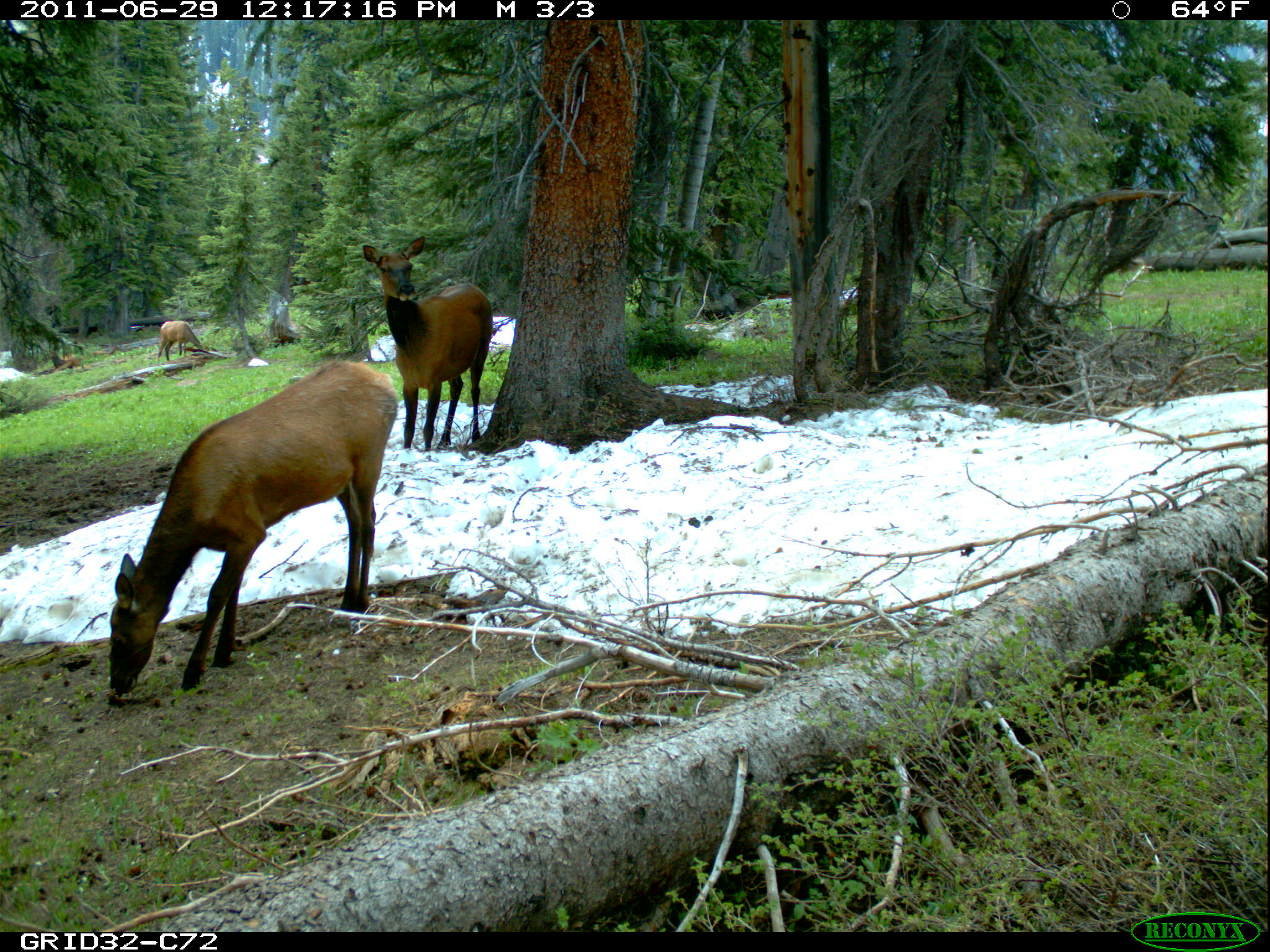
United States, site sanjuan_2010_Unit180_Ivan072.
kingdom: Animalia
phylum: Chordata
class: Mammalia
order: Artiodactyla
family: Cervidae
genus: Cervus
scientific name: Cervus elaphus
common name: red deer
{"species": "Cervus elaphus (red deer)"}